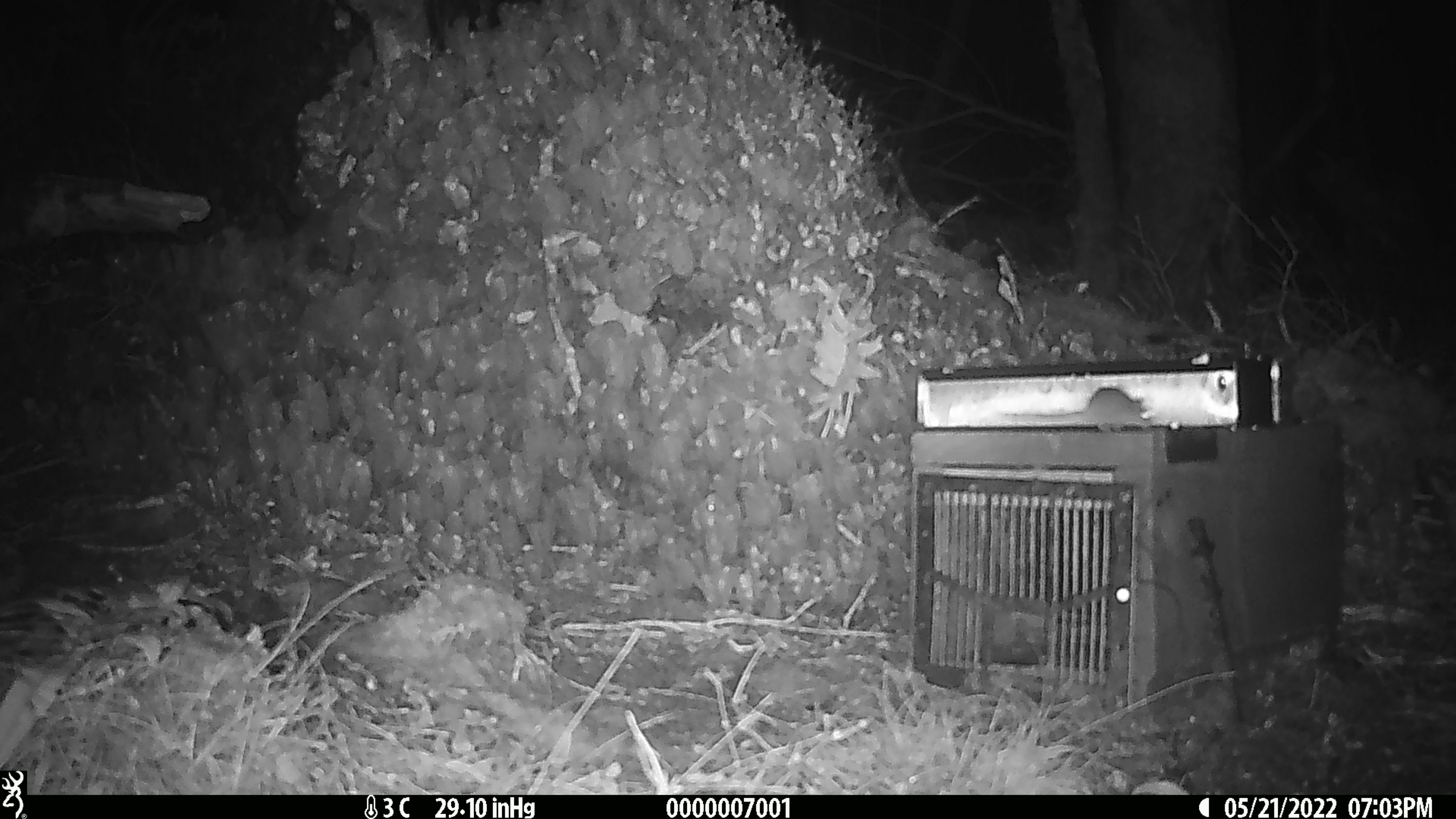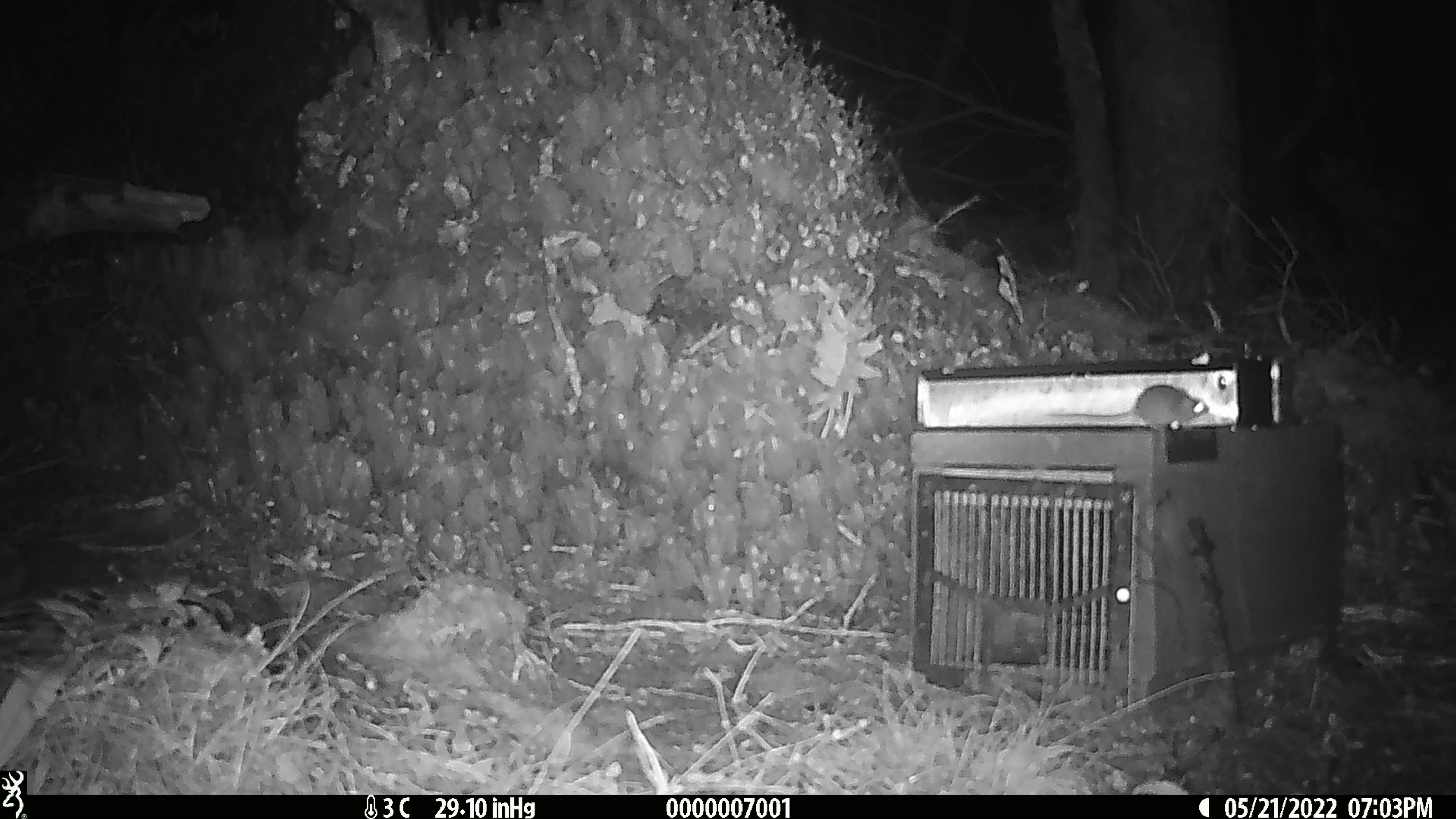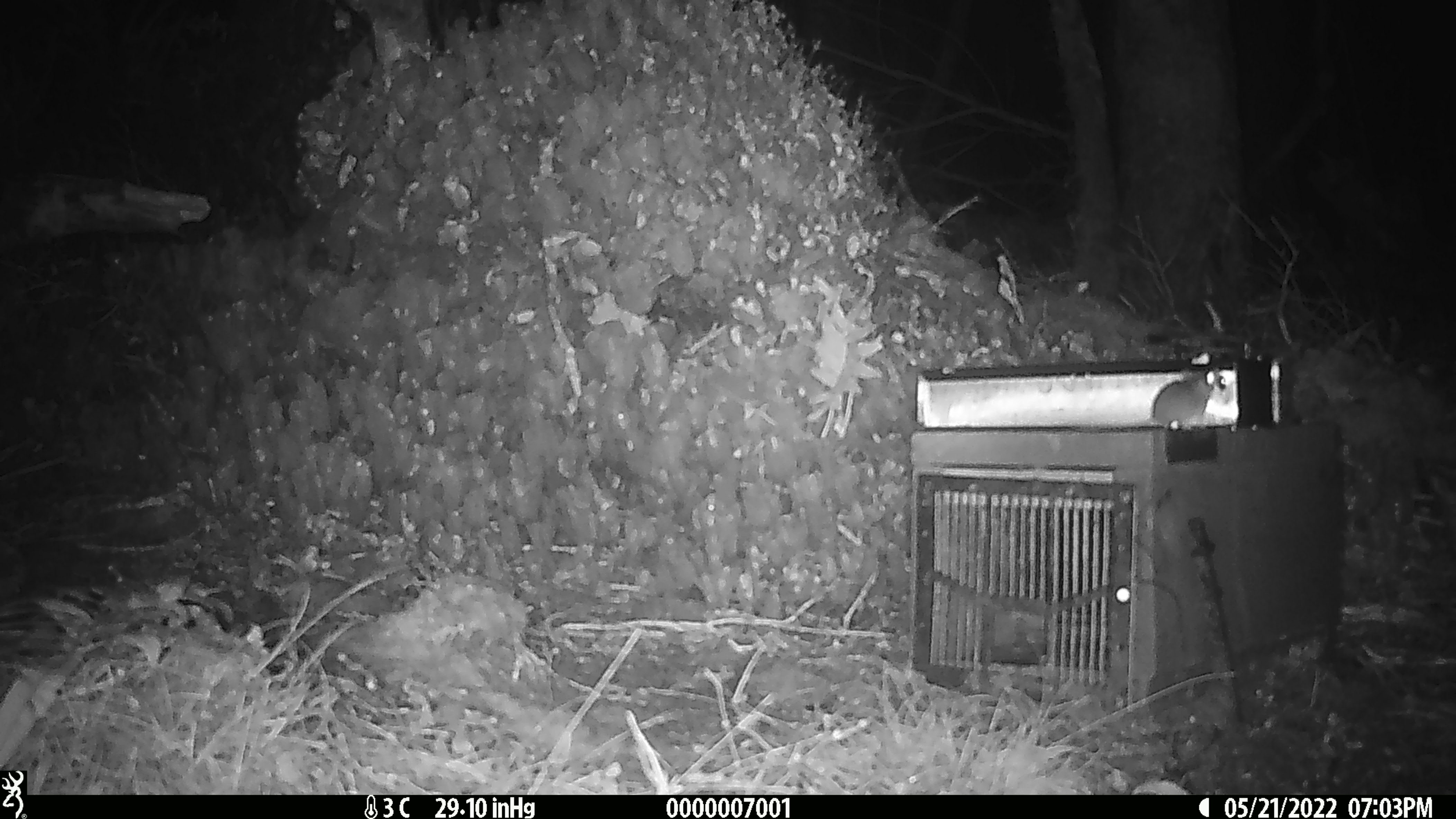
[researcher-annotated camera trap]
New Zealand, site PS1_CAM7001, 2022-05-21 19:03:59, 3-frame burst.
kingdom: Animalia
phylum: Chordata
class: Mammalia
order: Rodentia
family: Muridae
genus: Mus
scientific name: Mus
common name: mouse